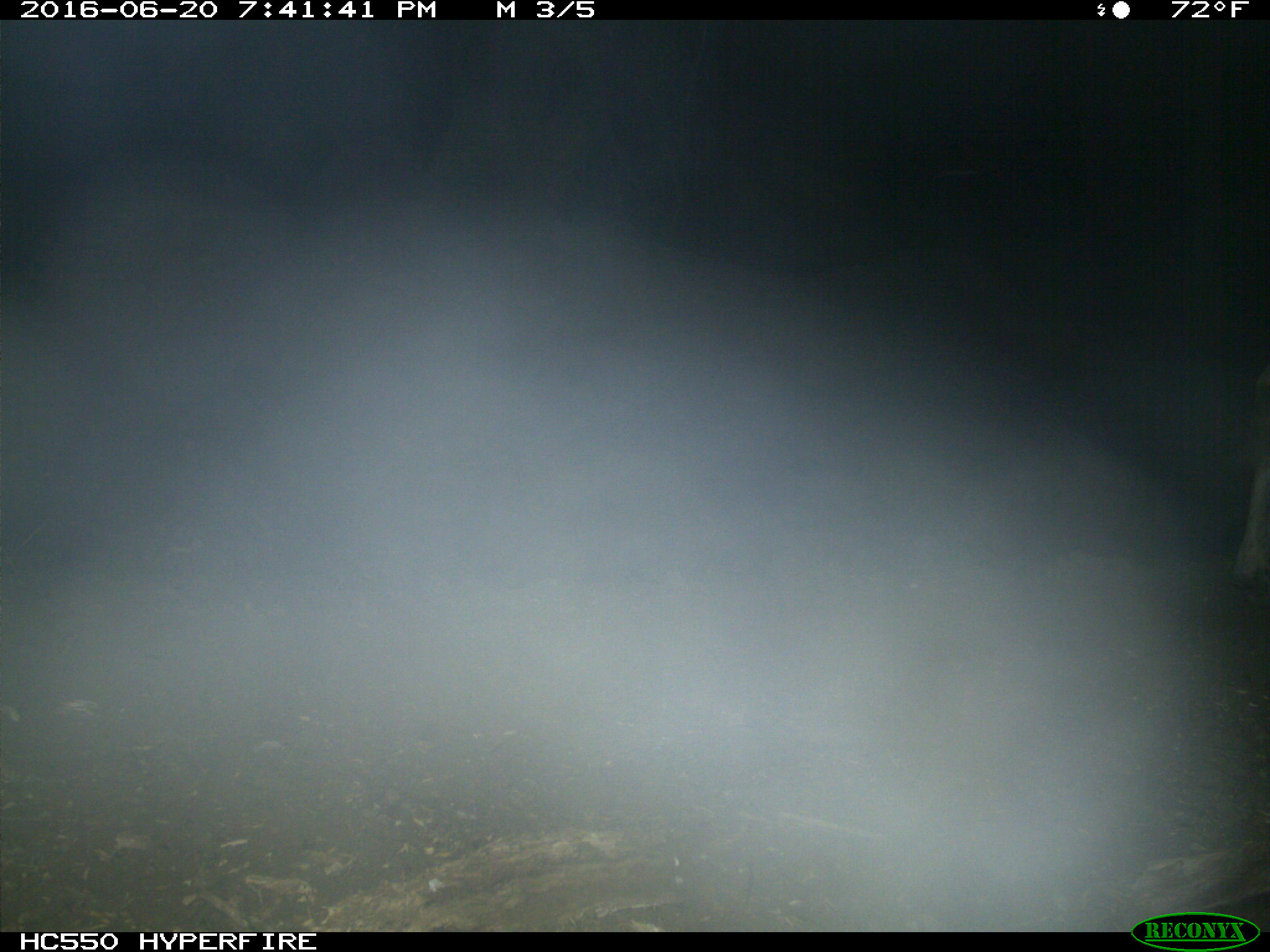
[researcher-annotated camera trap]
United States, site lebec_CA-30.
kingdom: Animalia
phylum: Chordata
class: Mammalia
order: Artiodactyla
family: Bovidae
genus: Bos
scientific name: Bos taurus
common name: domestic cow